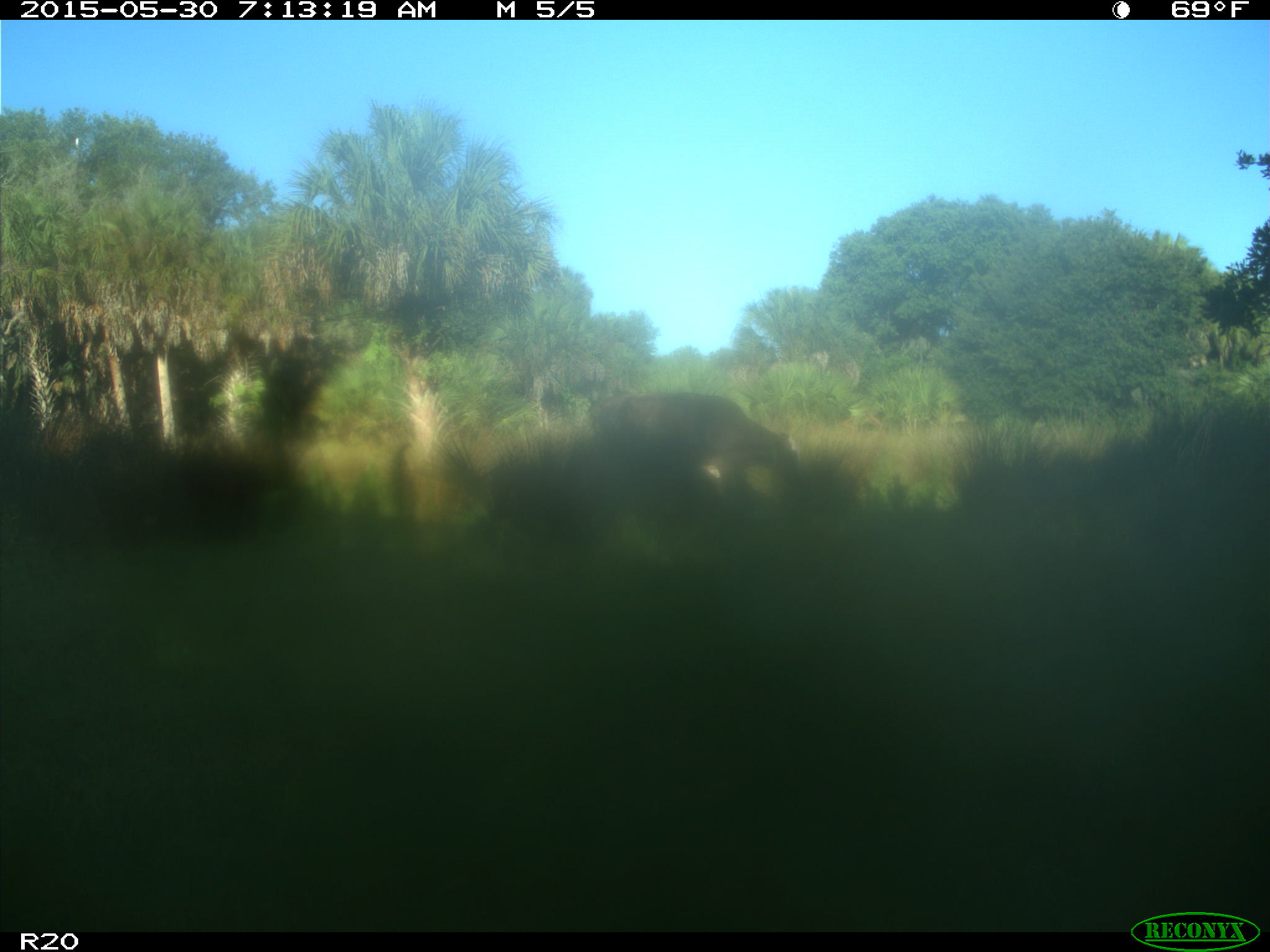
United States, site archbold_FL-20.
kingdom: Animalia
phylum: Chordata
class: Mammalia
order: Artiodactyla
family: Bovidae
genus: Bos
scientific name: Bos taurus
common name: domestic cow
Bos taurus (domestic cow).